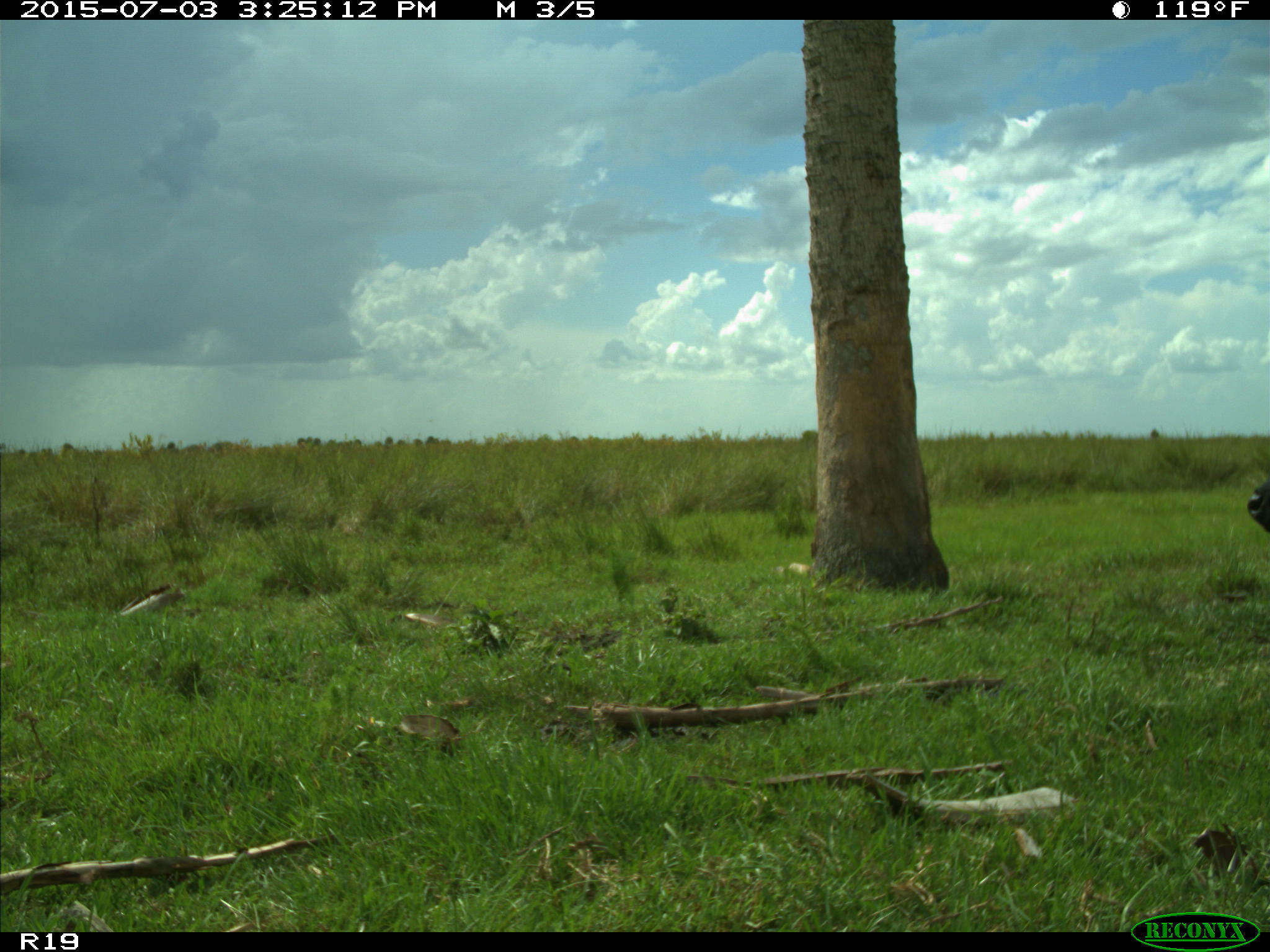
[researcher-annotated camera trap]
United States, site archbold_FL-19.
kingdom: Animalia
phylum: Chordata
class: Mammalia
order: Artiodactyla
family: Bovidae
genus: Bos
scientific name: Bos taurus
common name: domestic cow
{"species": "Bos taurus (domestic cow)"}